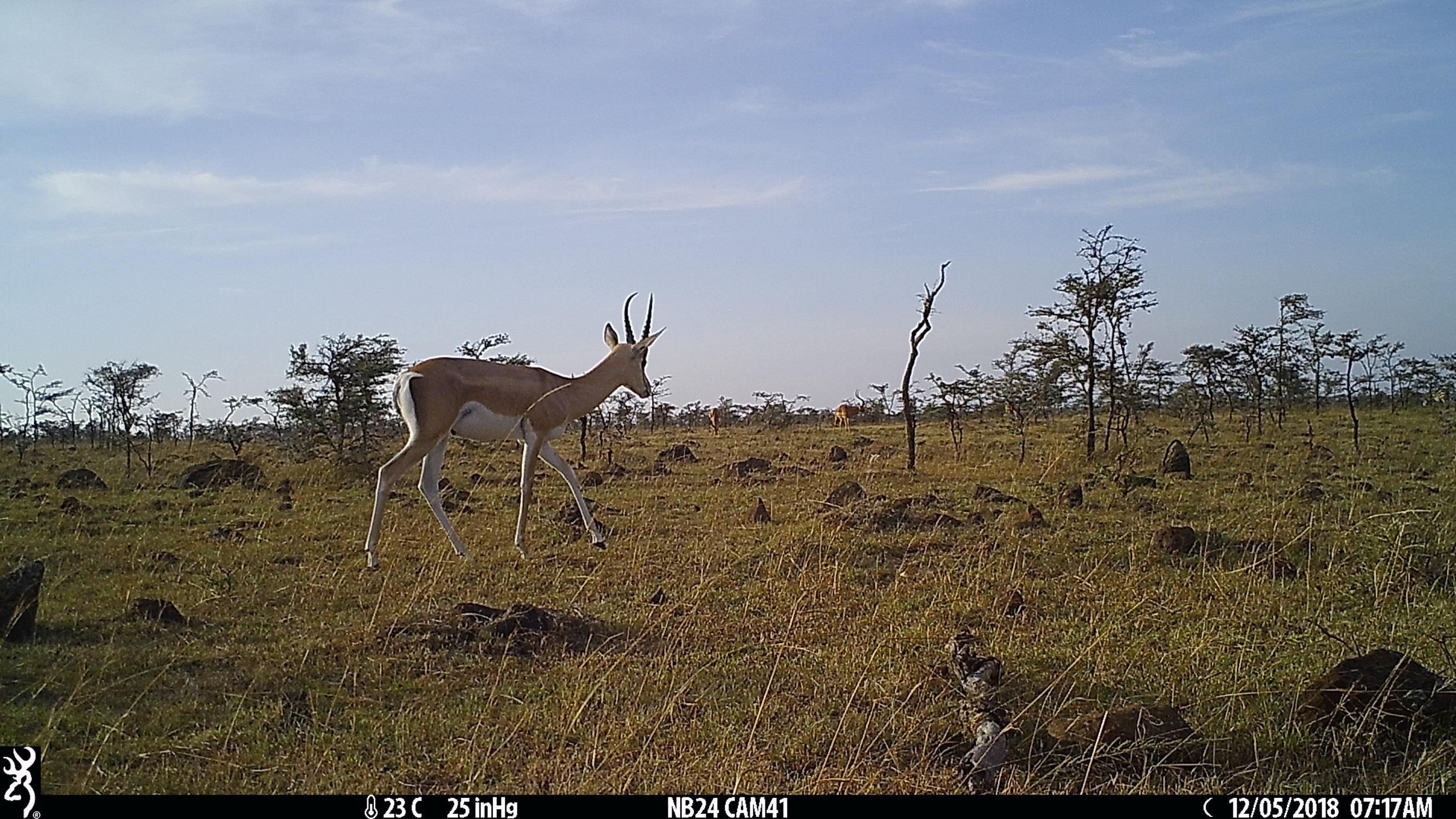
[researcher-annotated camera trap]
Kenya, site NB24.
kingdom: Animalia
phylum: Chordata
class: Mammalia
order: Artiodactyla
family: Bovidae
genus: Nanger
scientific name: Nanger granti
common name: grant's gazelle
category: gazelle grants